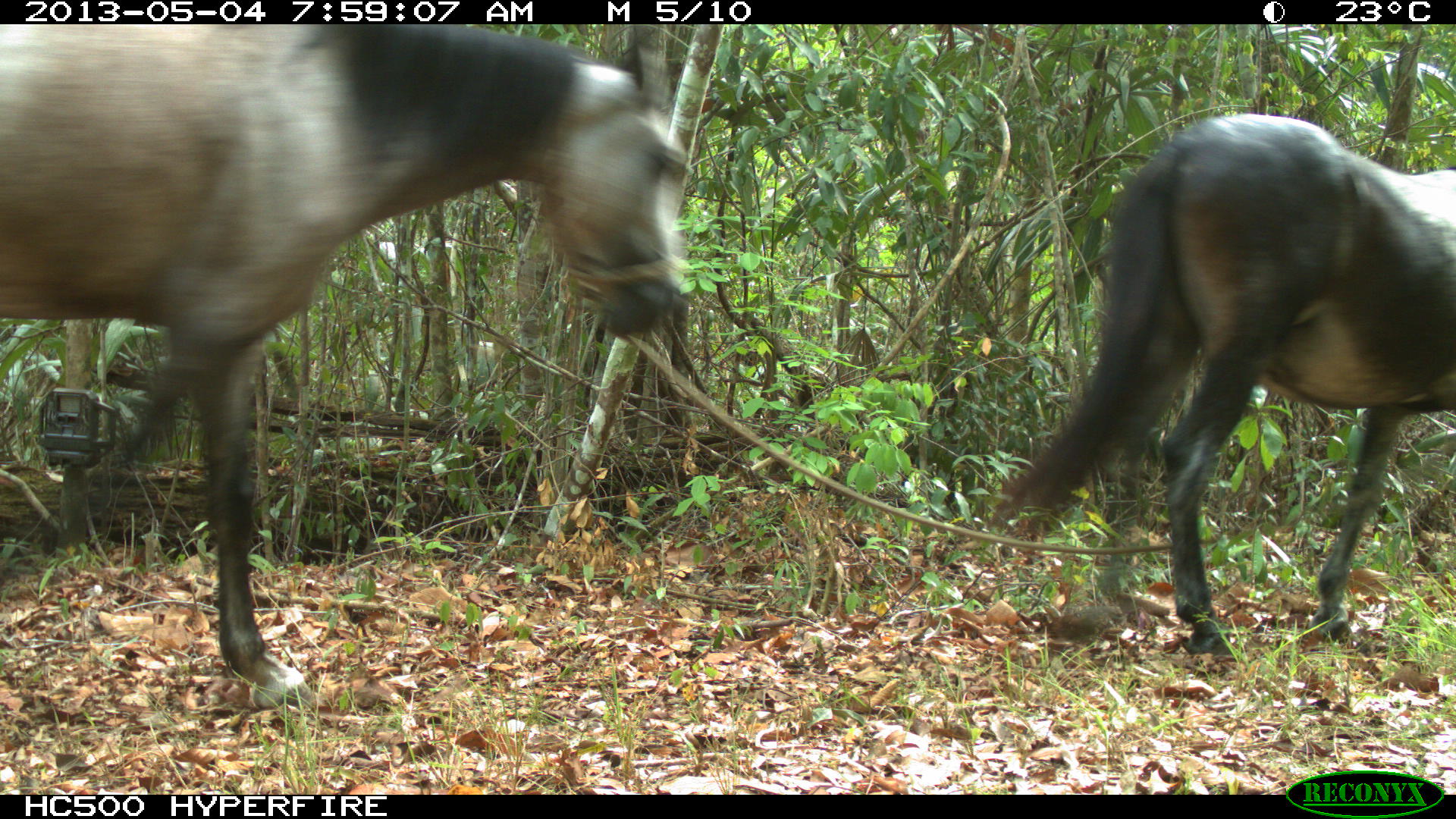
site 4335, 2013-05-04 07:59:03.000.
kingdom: Animalia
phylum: Chordata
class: Mammalia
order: Perissodactyla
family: Equidae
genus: Equus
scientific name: Equus ferus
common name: wild horse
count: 4